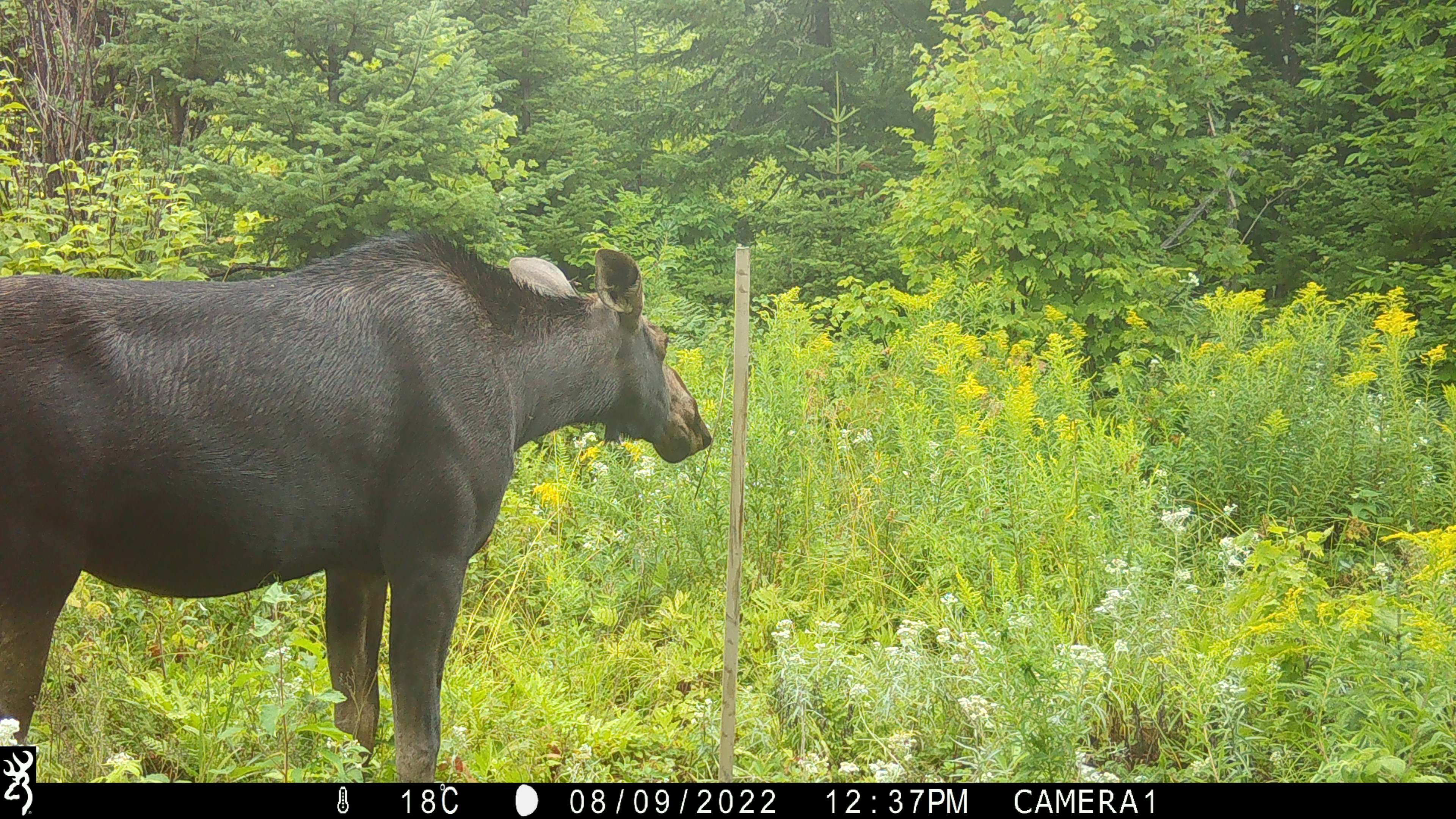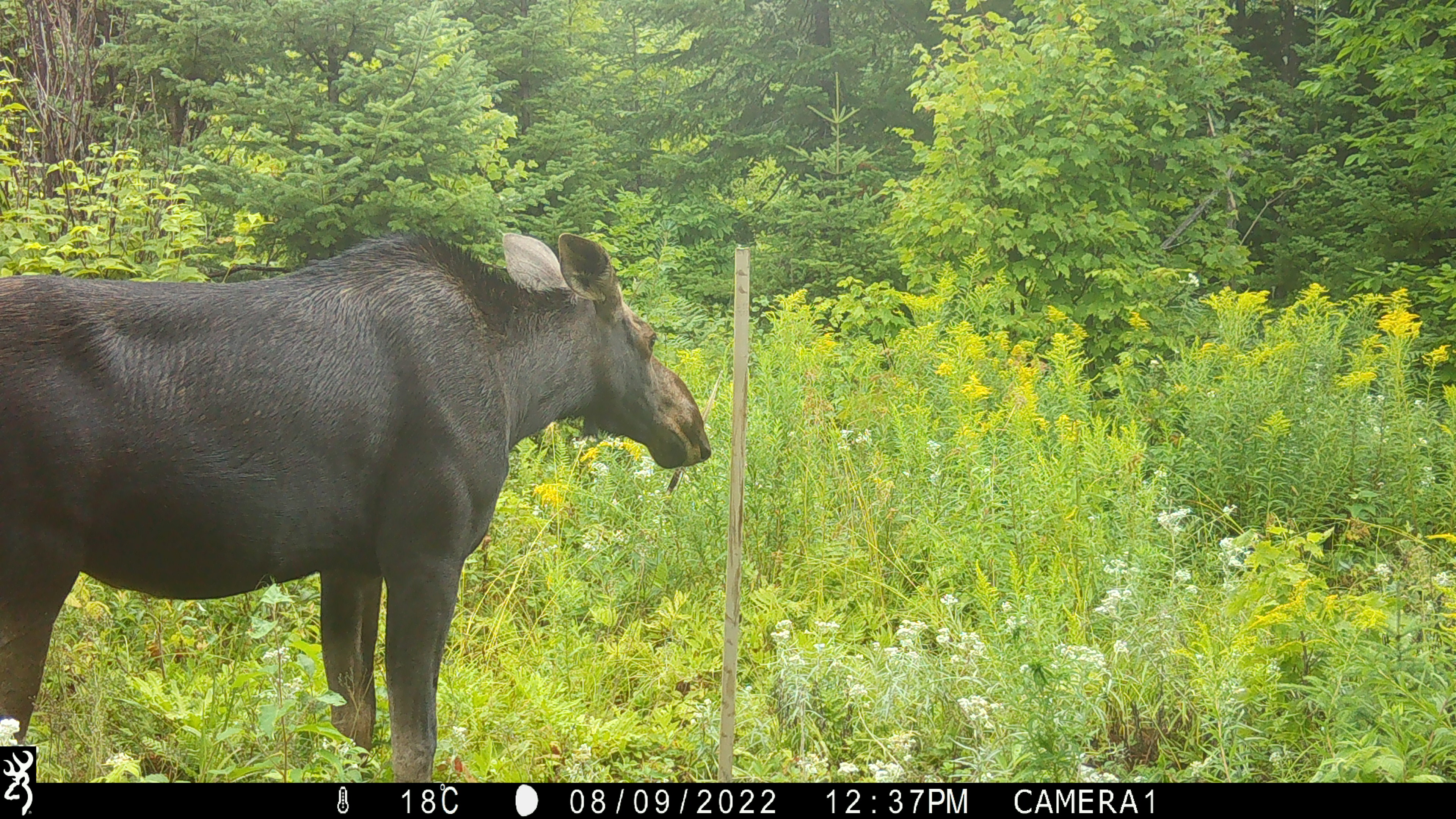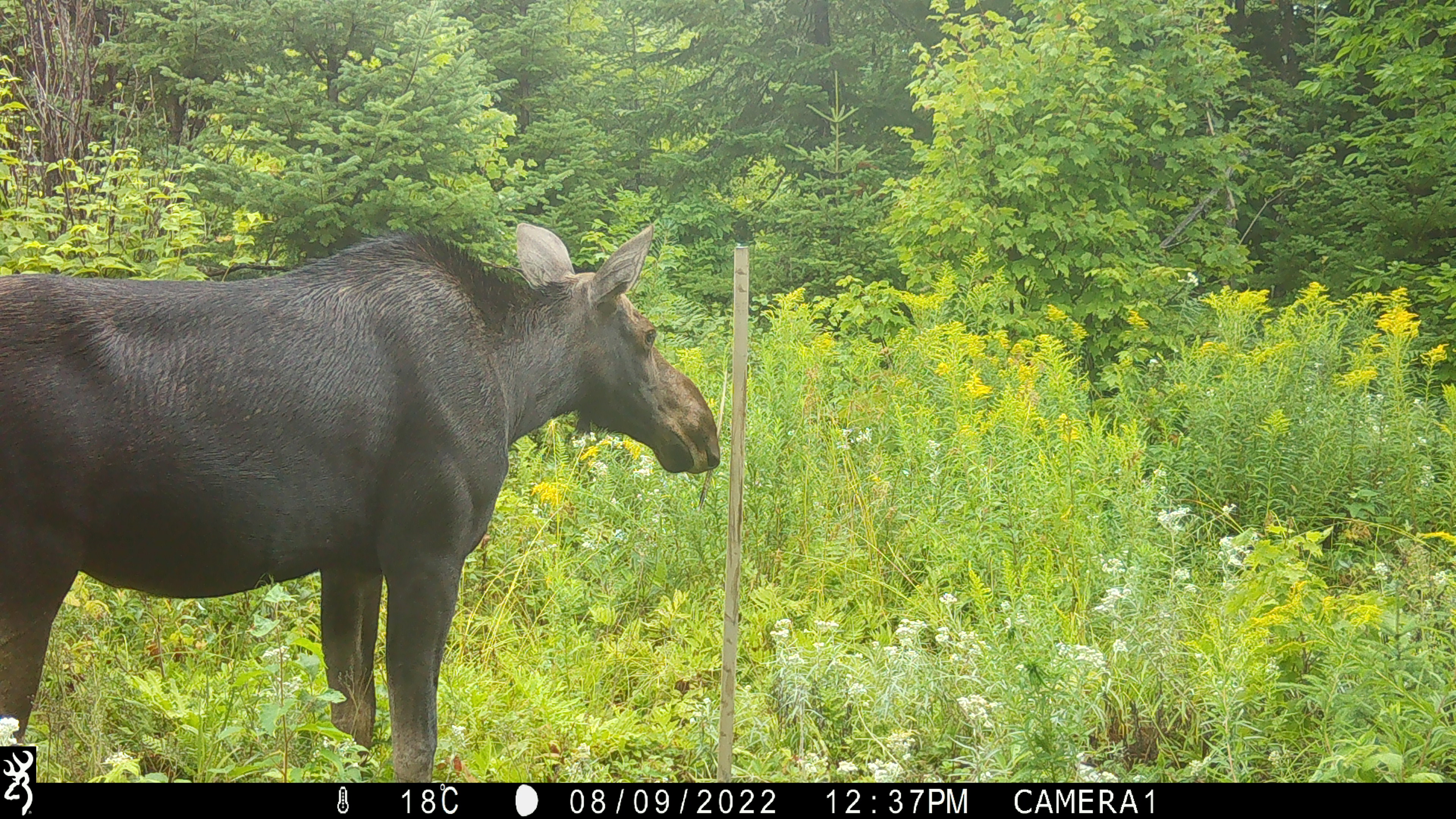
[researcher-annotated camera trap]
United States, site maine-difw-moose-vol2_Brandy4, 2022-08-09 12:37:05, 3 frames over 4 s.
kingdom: Animalia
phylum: Chordata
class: Mammalia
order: Artiodactyla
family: Cervidae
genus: Alces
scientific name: Alces alces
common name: moose